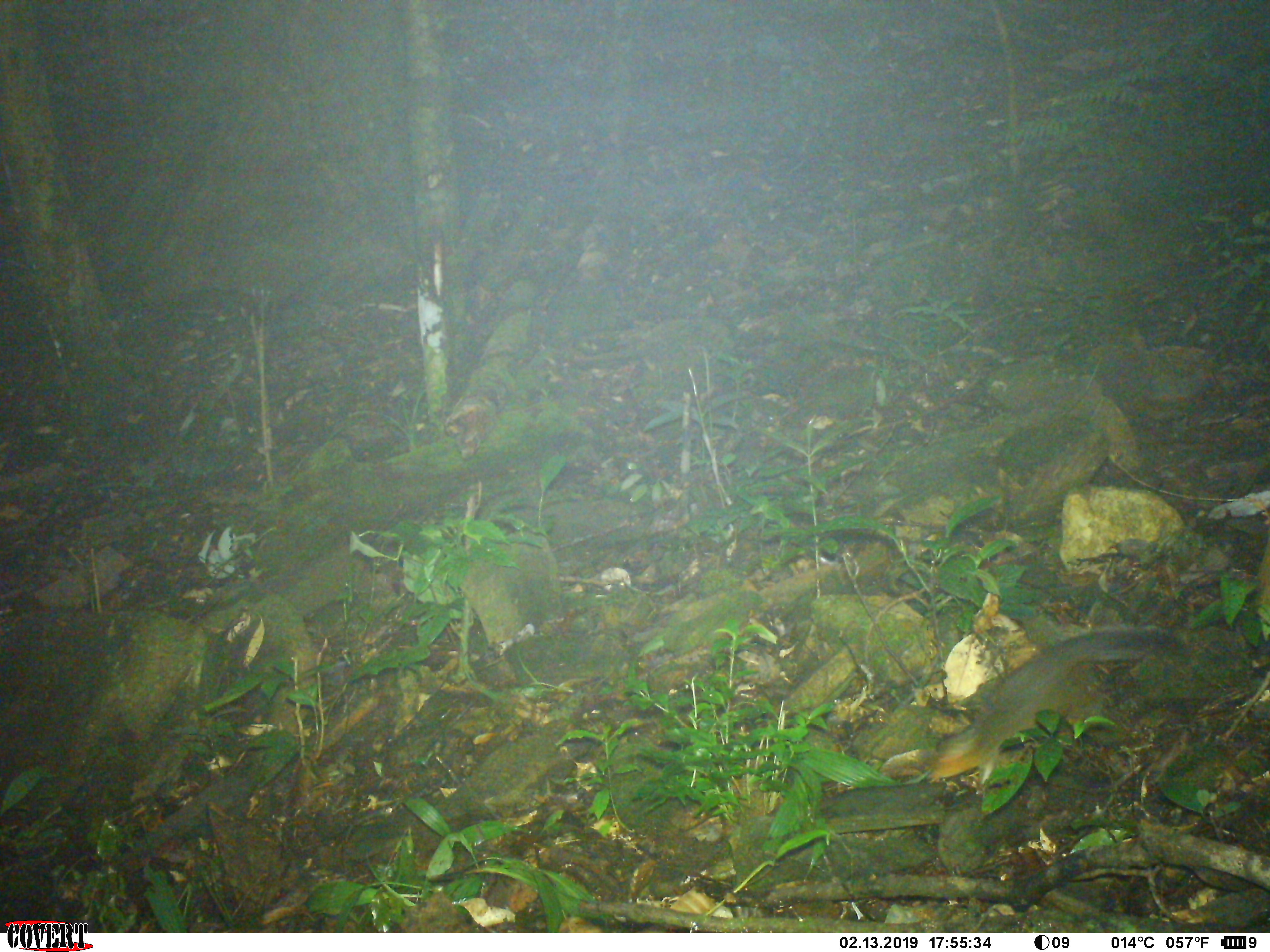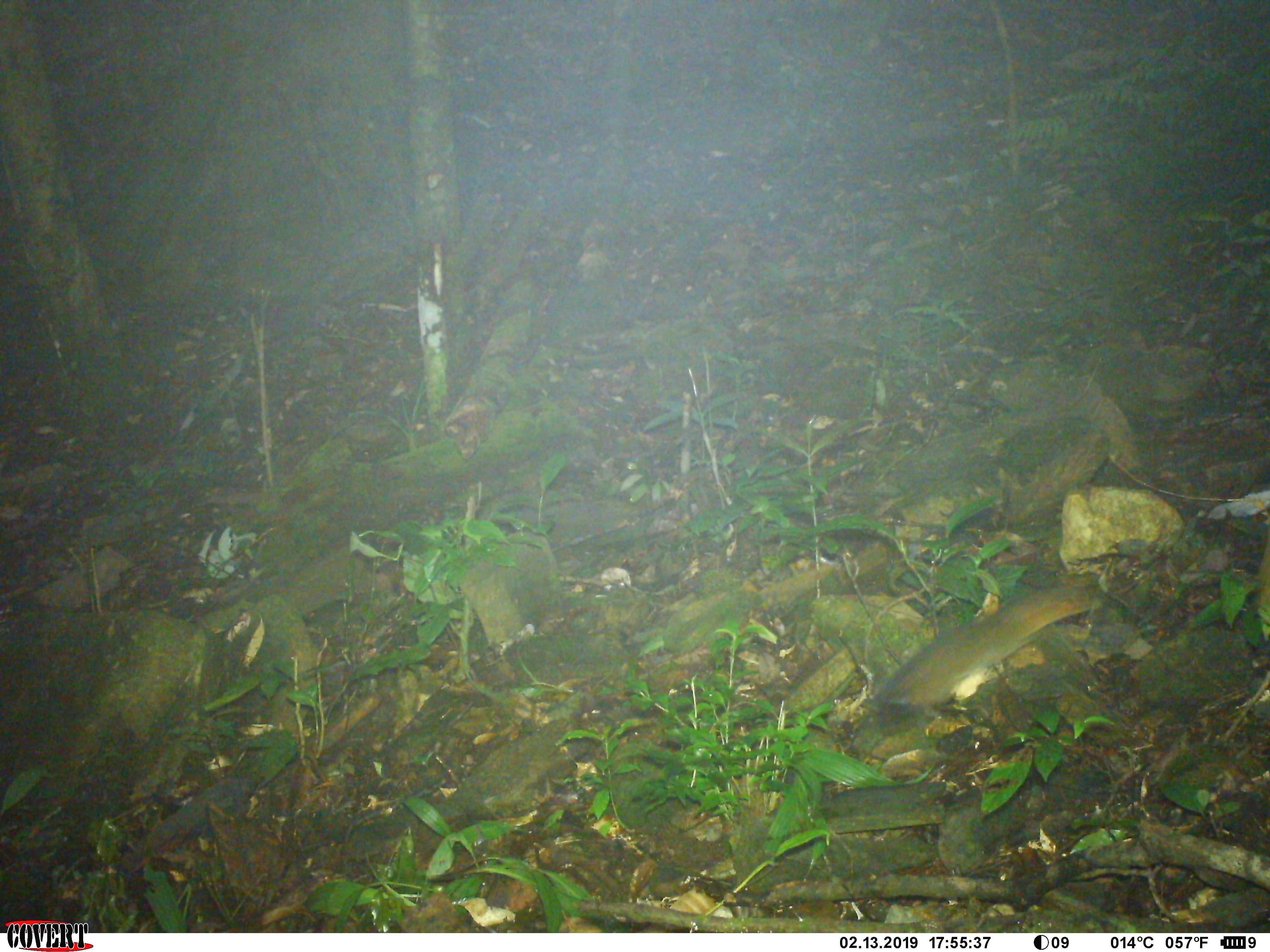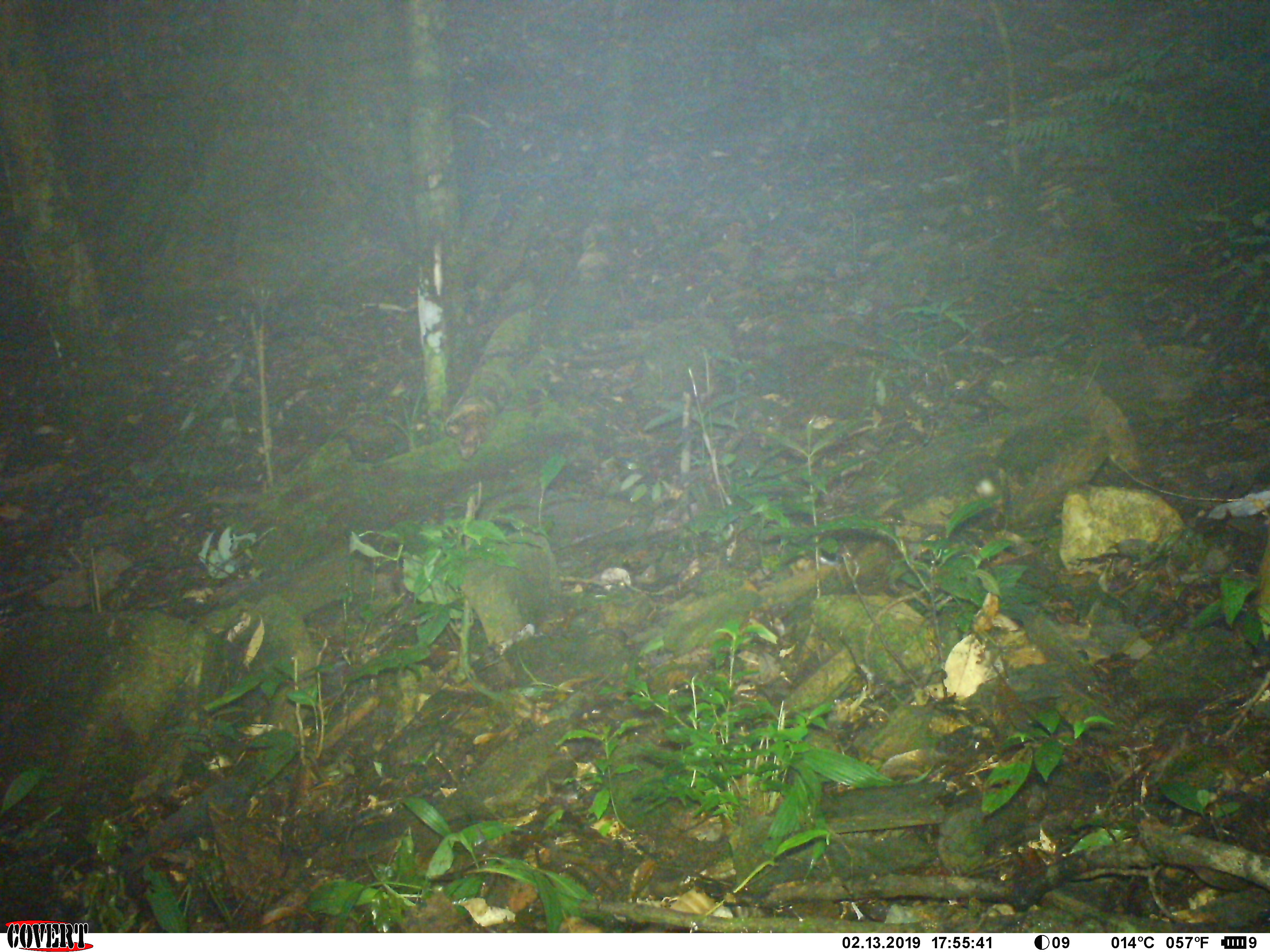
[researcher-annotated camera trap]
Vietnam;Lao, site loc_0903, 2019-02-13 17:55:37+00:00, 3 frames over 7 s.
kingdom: Animalia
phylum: Chordata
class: Mammalia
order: Rodentia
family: Sciuridae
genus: Dremomys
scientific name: Dremomys rufigenis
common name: red-cheeked squirrel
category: red cheeked squirrel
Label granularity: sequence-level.